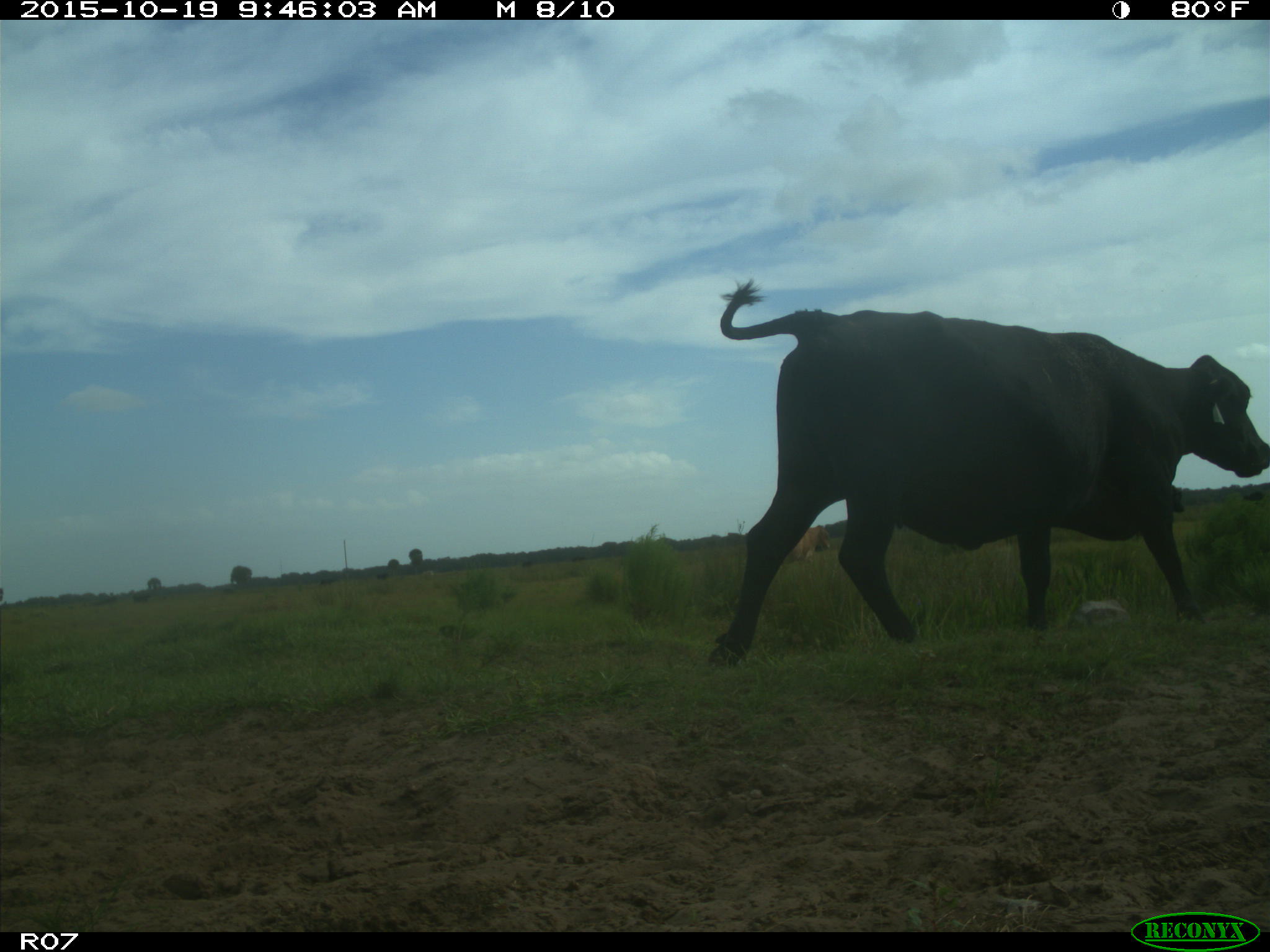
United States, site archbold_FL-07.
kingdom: Animalia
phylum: Chordata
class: Mammalia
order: Artiodactyla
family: Bovidae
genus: Bos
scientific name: Bos taurus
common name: domestic cow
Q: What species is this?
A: Bos taurus (domestic cow).